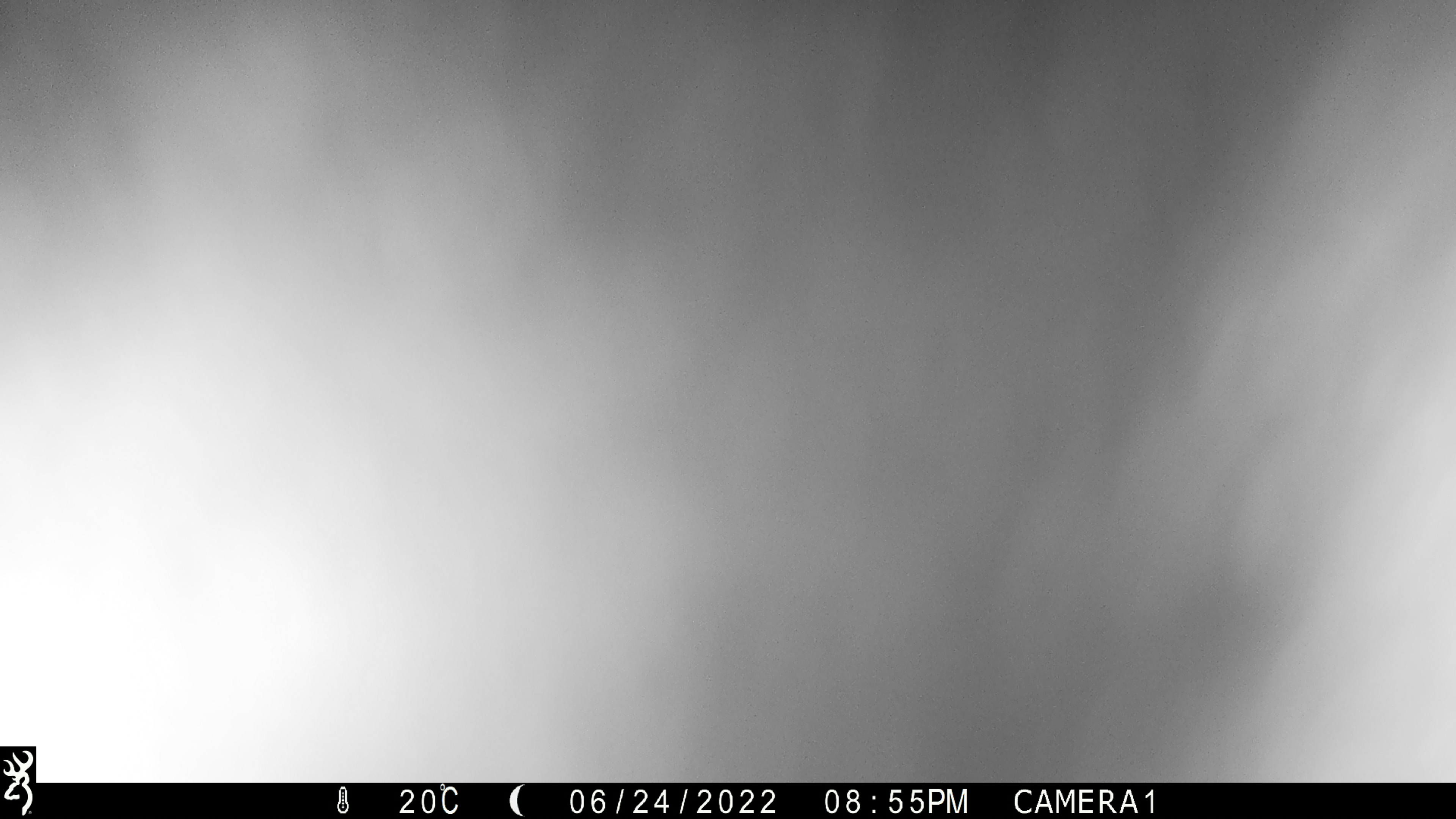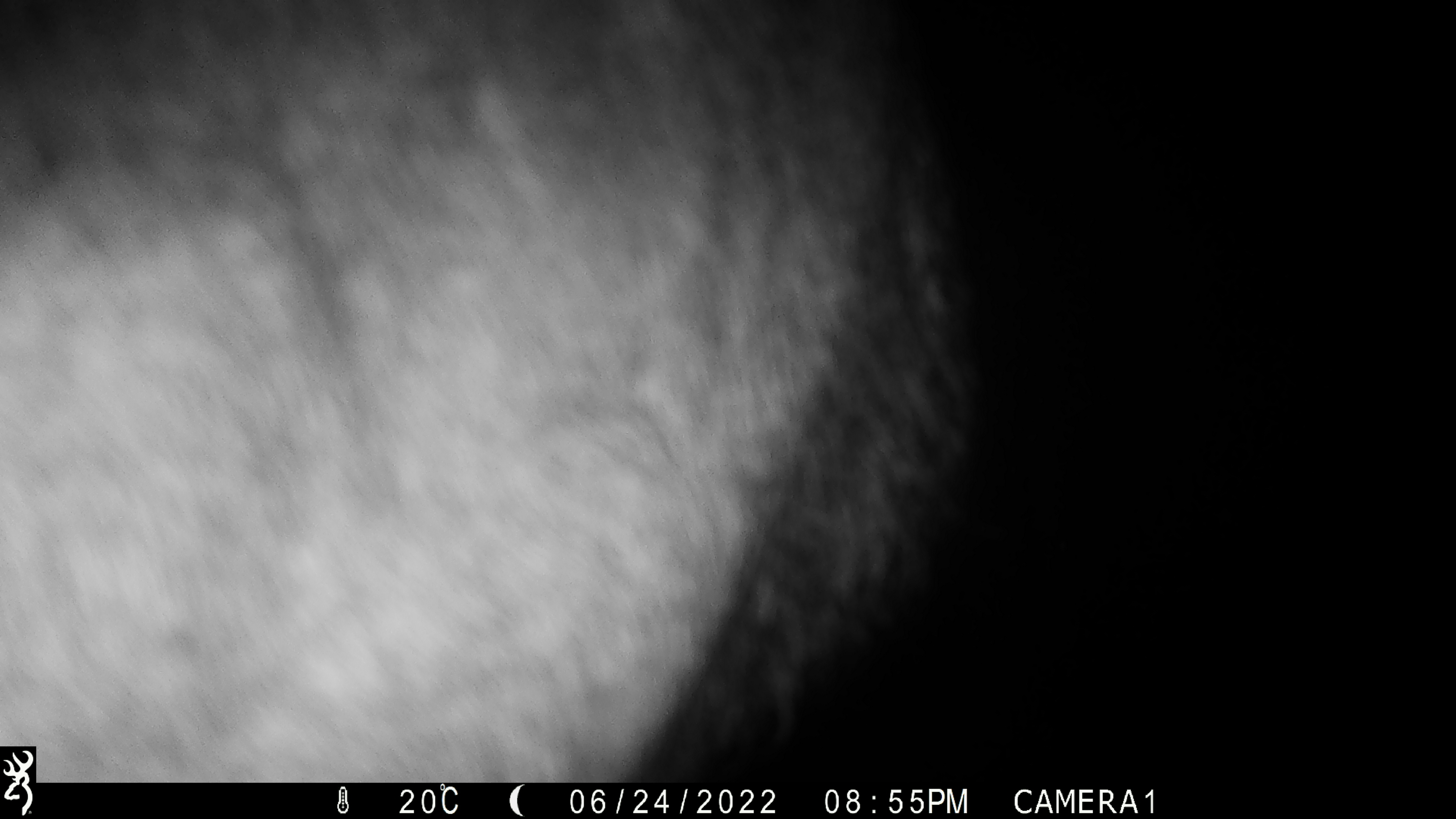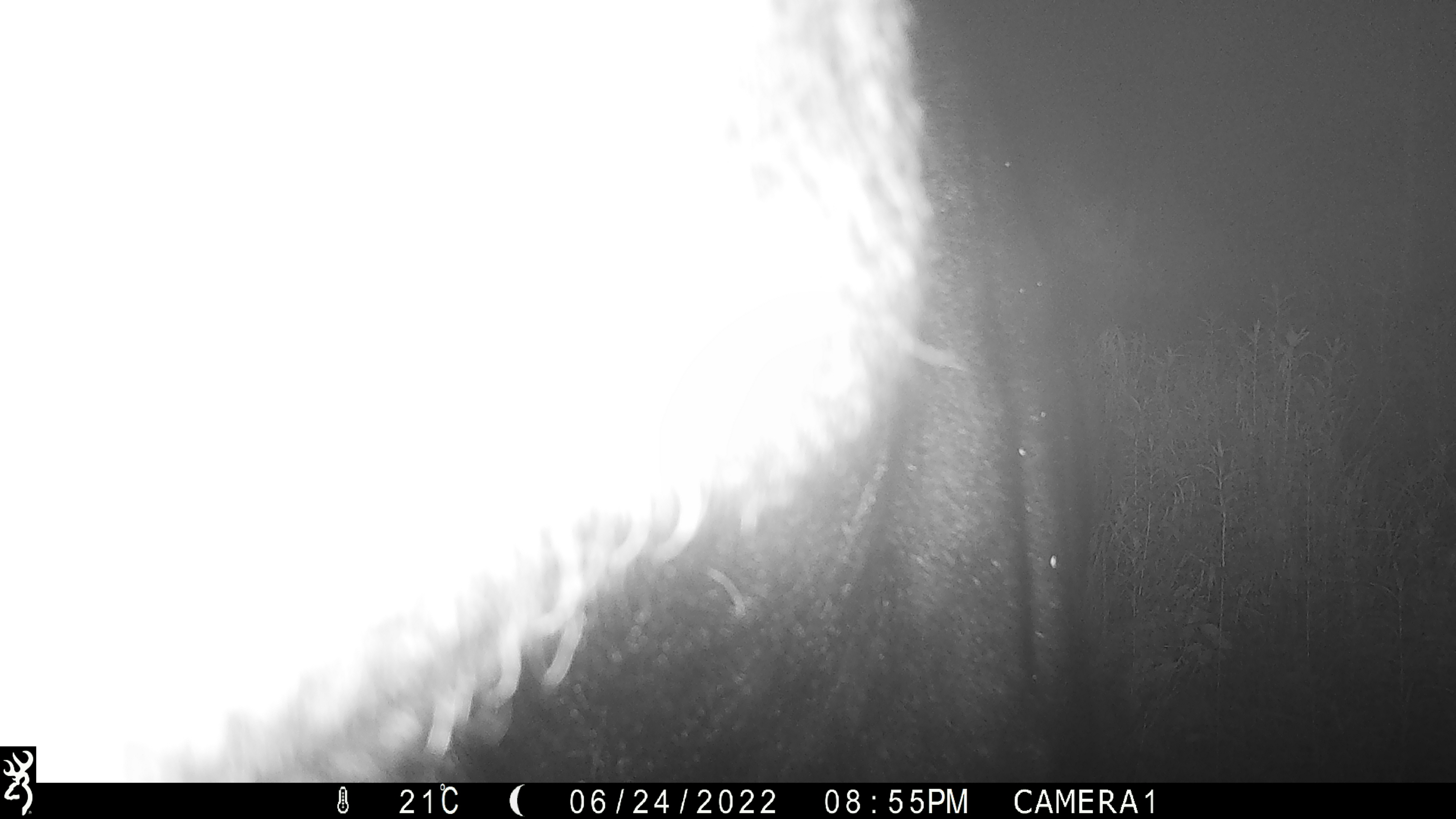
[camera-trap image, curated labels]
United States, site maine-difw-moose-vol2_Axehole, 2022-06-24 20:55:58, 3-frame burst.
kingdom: Animalia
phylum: Chordata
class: Mammalia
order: Artiodactyla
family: Cervidae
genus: Alces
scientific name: Alces alces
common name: moose